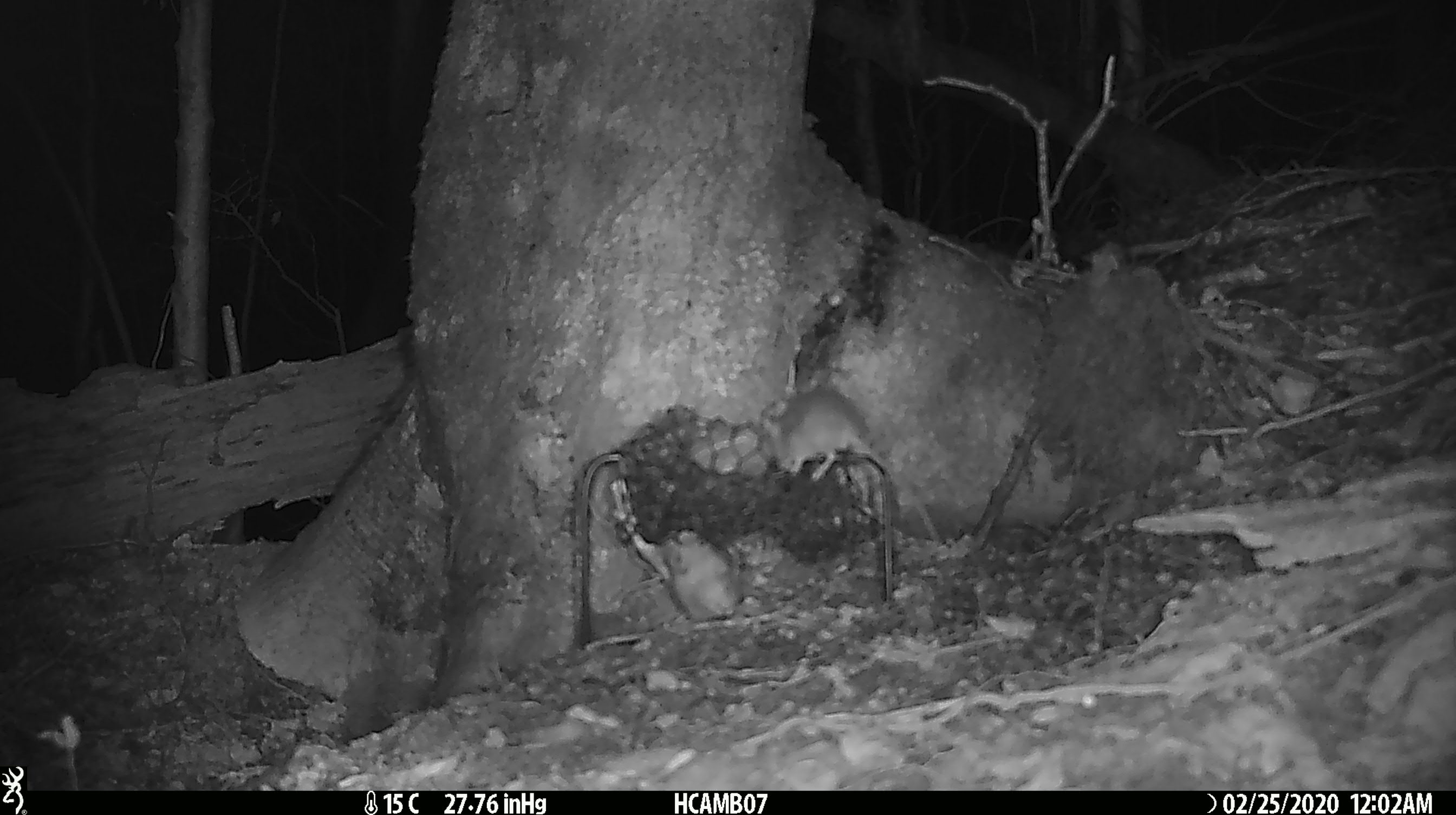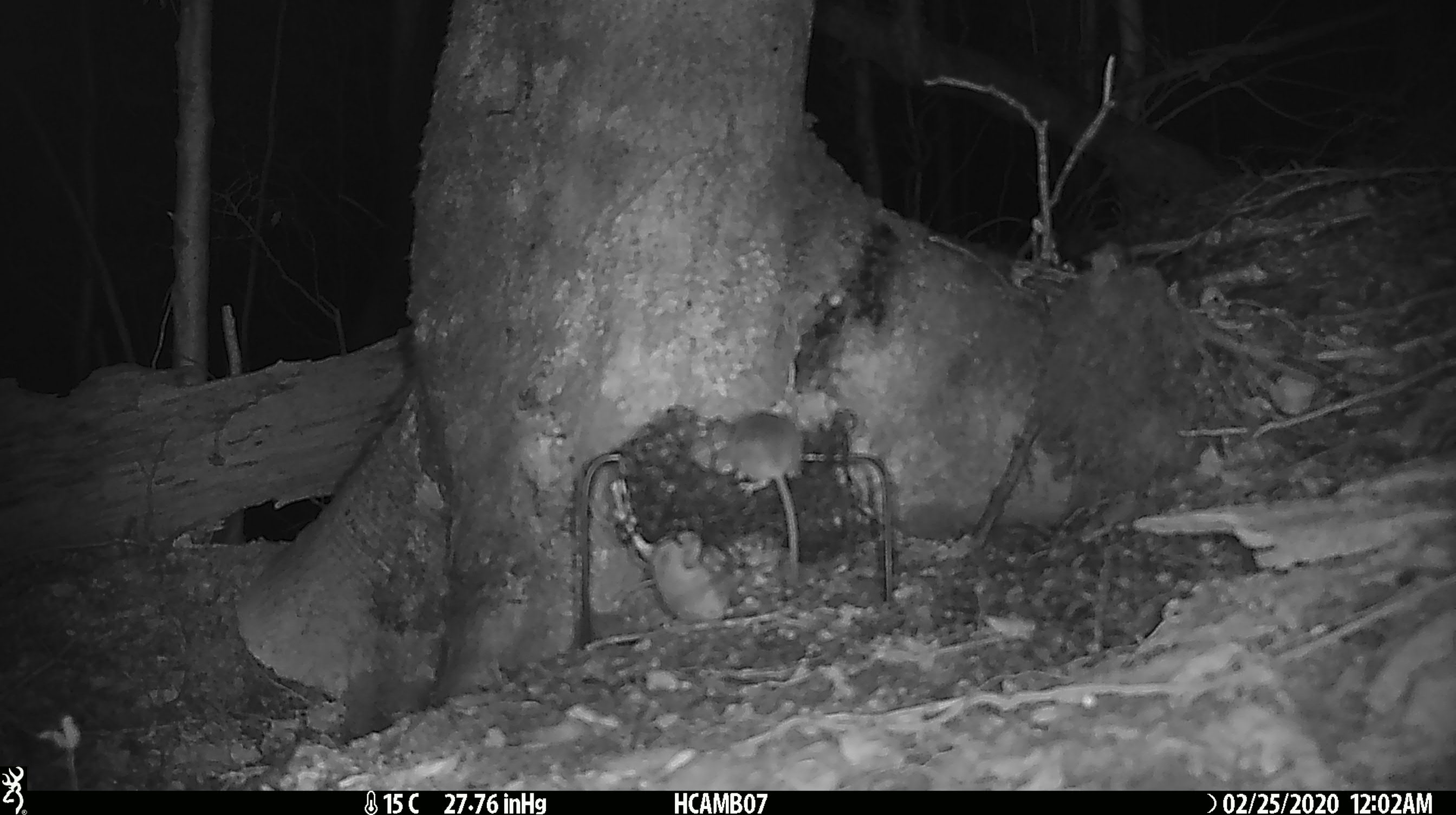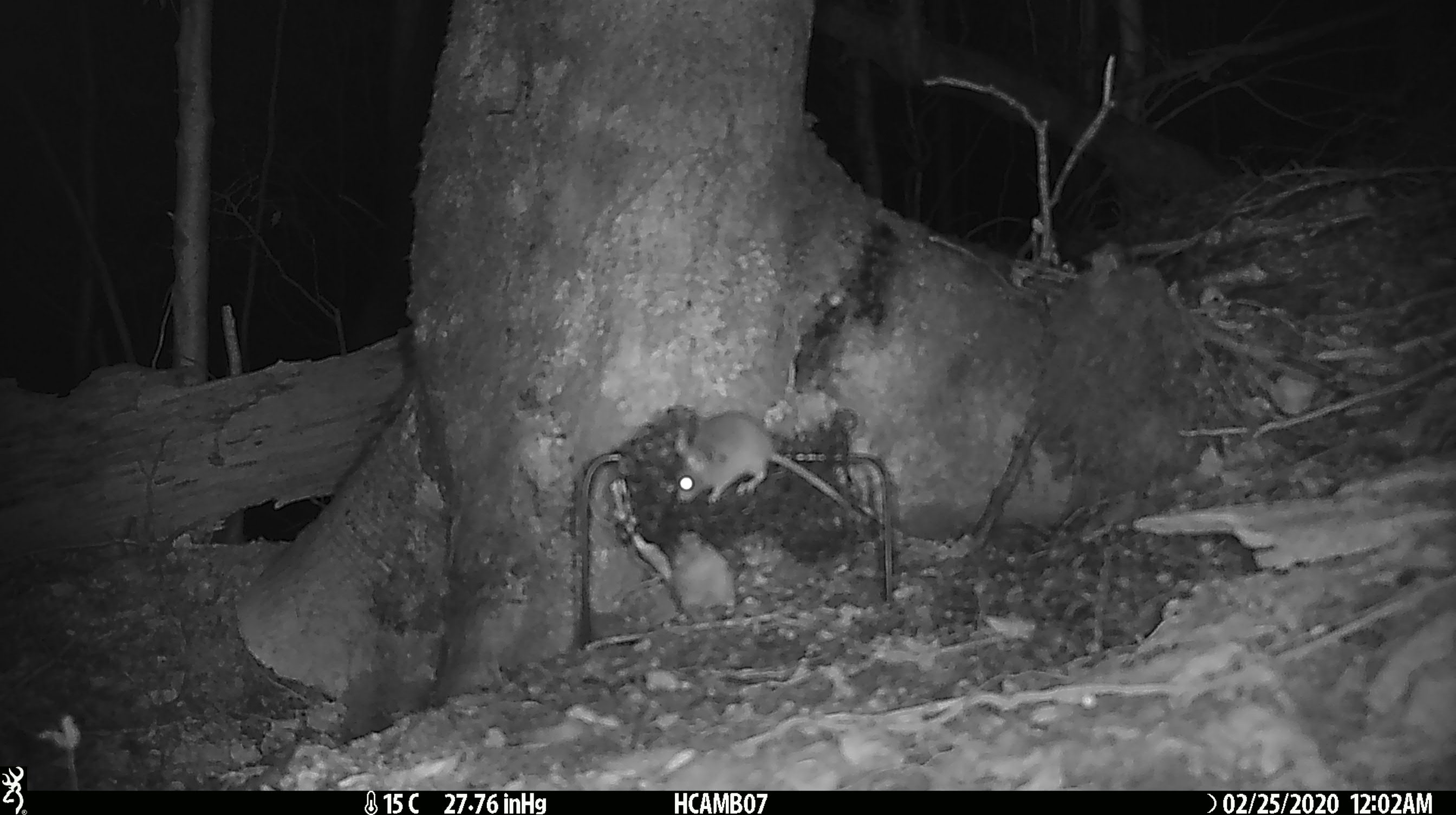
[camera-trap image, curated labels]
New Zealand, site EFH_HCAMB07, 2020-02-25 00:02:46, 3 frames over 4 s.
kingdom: Animalia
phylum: Chordata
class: Mammalia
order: Rodentia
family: Muridae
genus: Mus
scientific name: Mus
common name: mouse